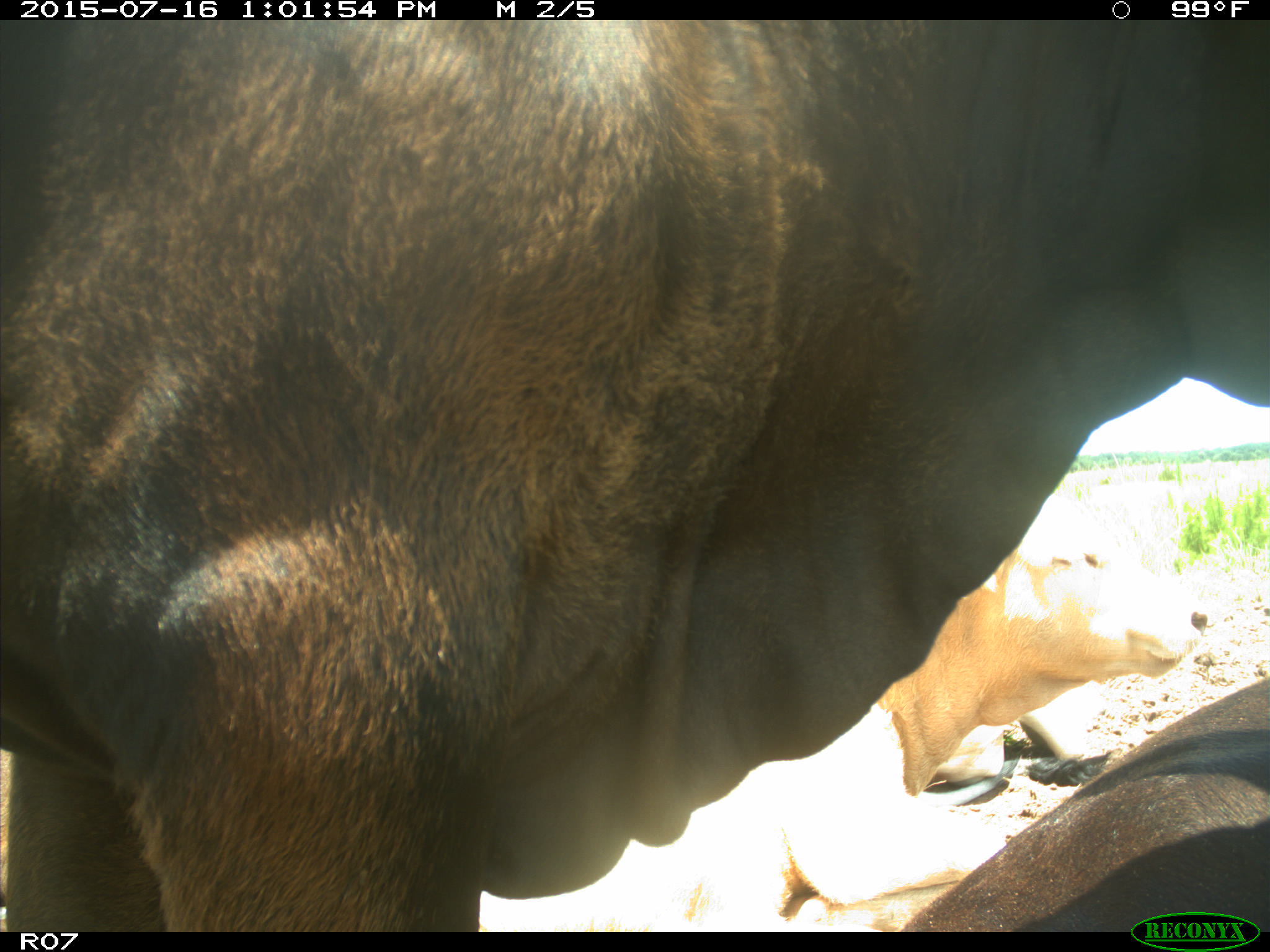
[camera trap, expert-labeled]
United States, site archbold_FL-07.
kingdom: Animalia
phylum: Chordata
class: Mammalia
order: Artiodactyla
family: Bovidae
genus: Bos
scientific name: Bos taurus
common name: domestic cow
Bos taurus (domestic cow).